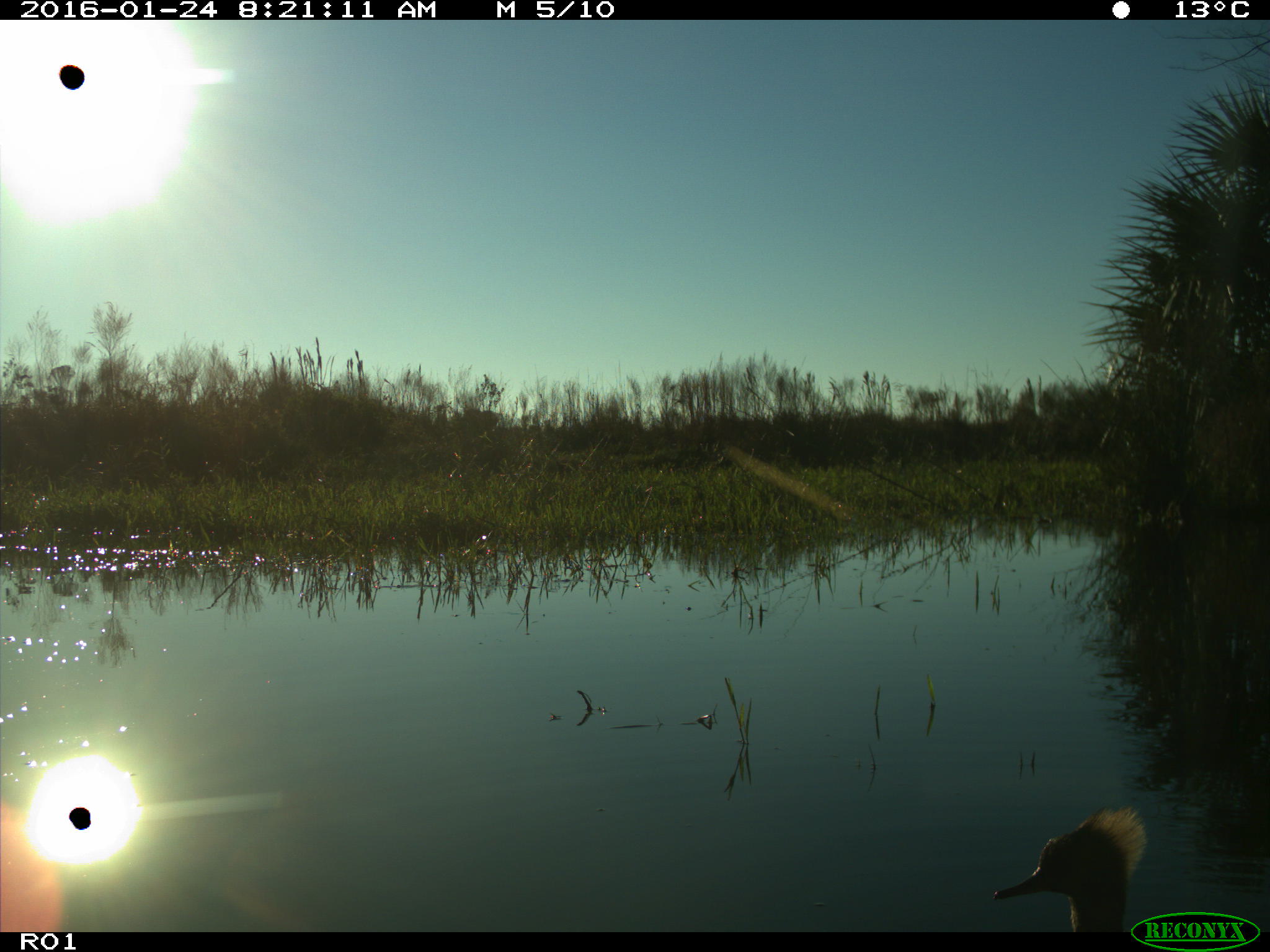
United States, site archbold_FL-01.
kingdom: Animalia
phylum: Chordata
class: Aves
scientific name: Aves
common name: birds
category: unidentified bird